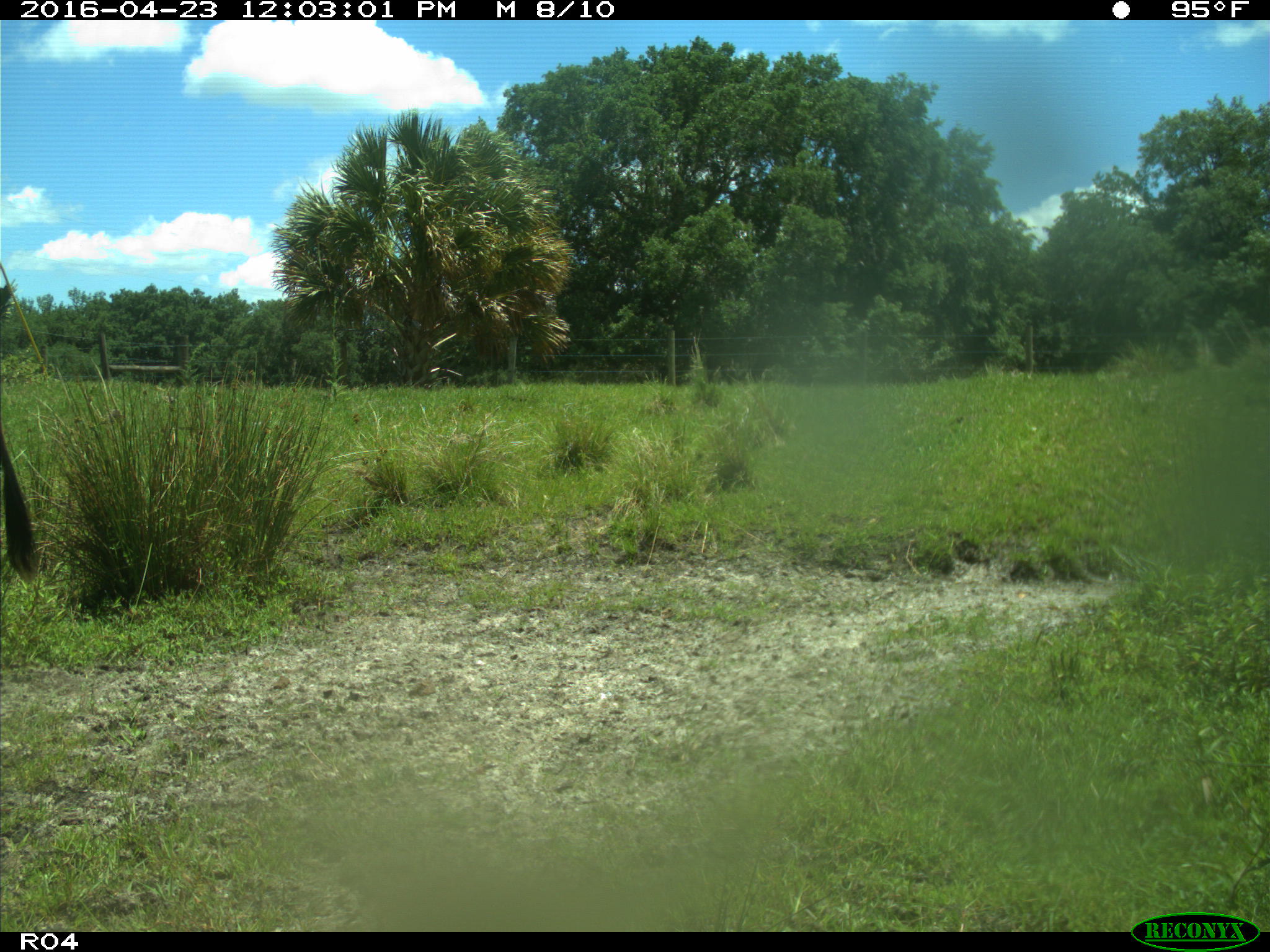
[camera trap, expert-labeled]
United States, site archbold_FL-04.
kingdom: Animalia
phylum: Chordata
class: Mammalia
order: Artiodactyla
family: Bovidae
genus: Bos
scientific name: Bos taurus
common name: domestic cow